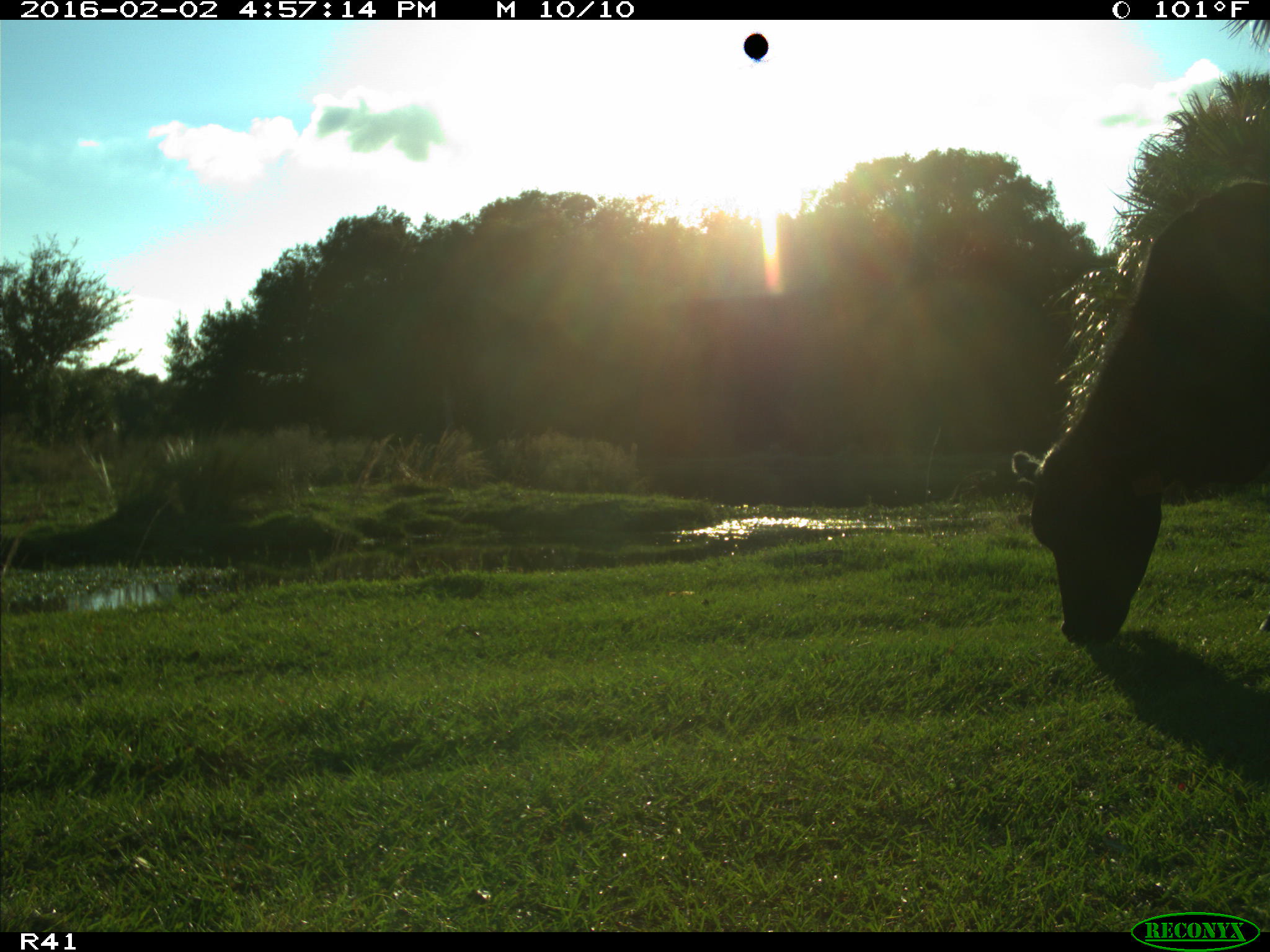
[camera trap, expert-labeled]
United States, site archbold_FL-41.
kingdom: Animalia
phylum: Chordata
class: Mammalia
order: Artiodactyla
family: Bovidae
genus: Bos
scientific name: Bos taurus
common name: domestic cow